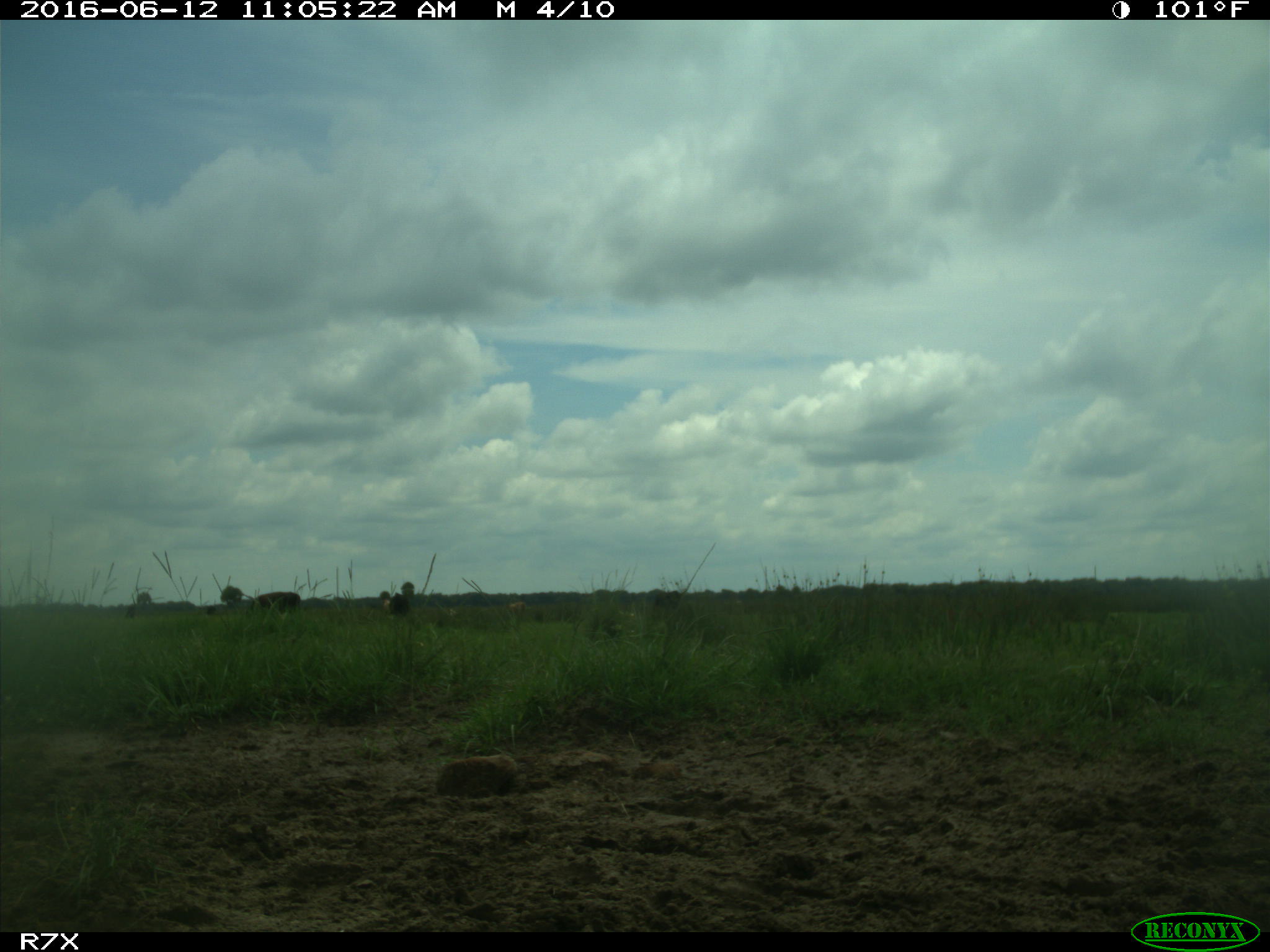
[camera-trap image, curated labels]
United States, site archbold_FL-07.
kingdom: Animalia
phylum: Chordata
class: Mammalia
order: Artiodactyla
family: Bovidae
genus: Bos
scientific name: Bos taurus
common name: domestic cow